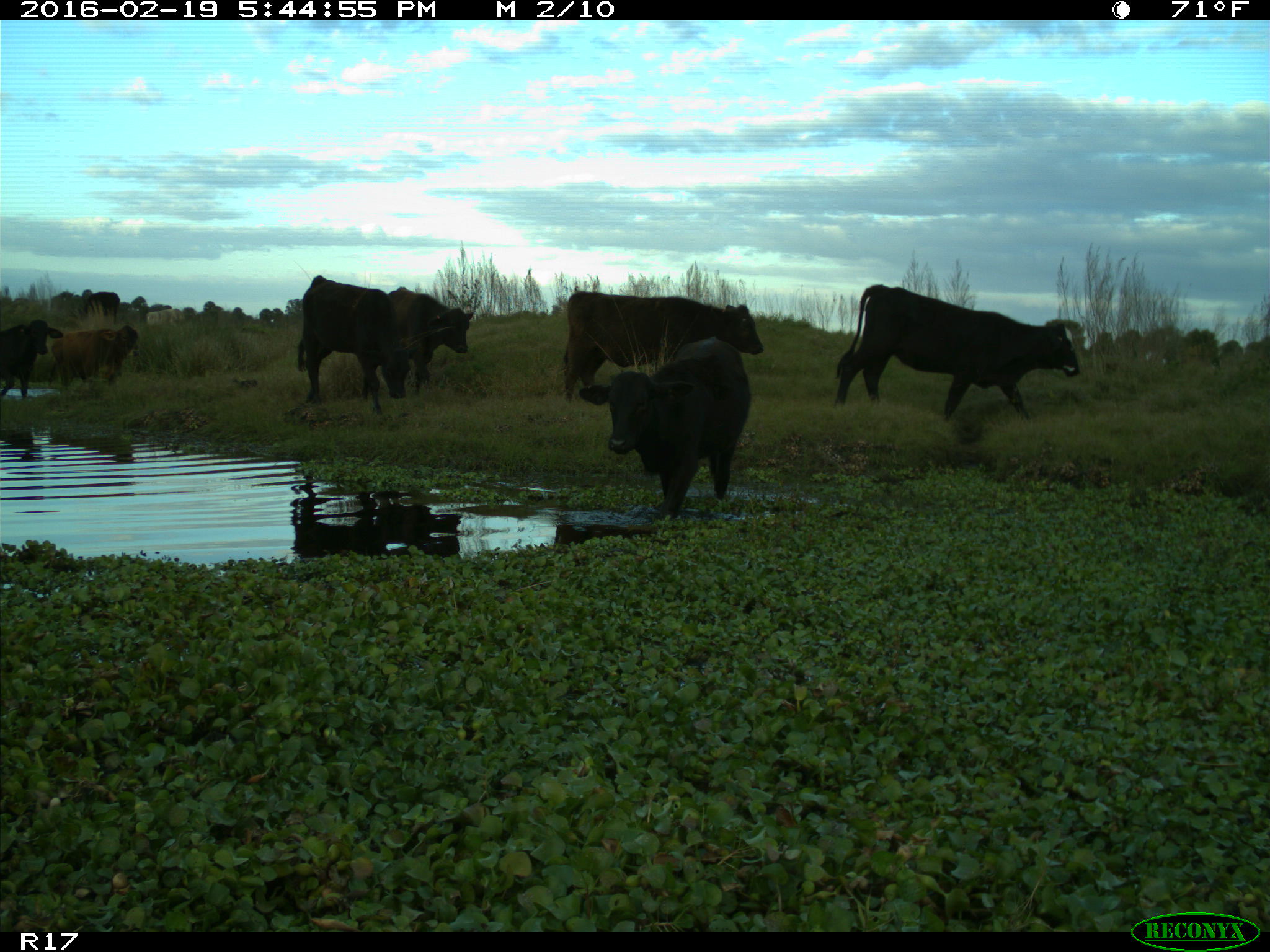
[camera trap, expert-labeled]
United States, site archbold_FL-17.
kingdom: Animalia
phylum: Chordata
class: Mammalia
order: Artiodactyla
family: Bovidae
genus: Bos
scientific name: Bos taurus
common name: domestic cow